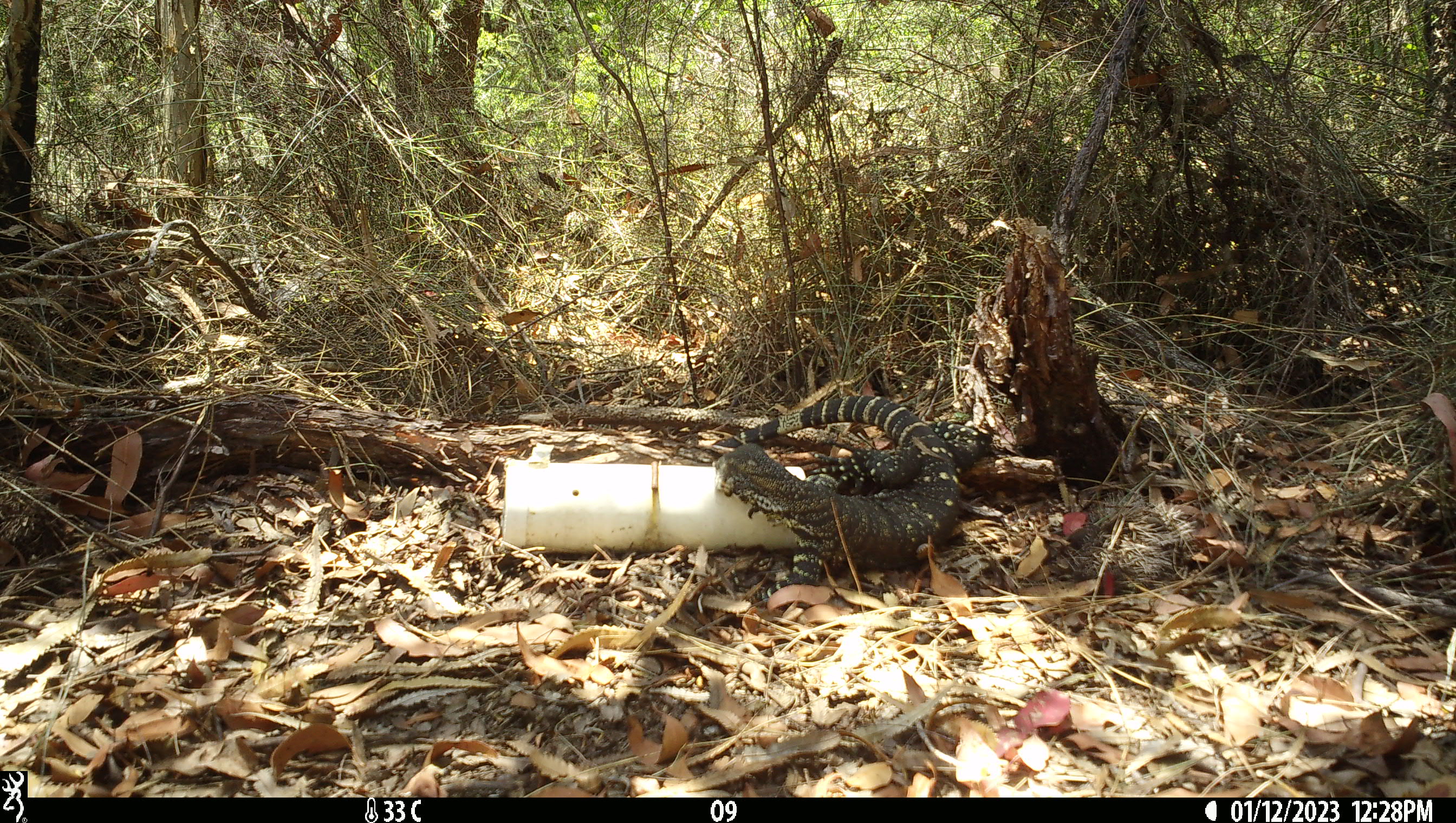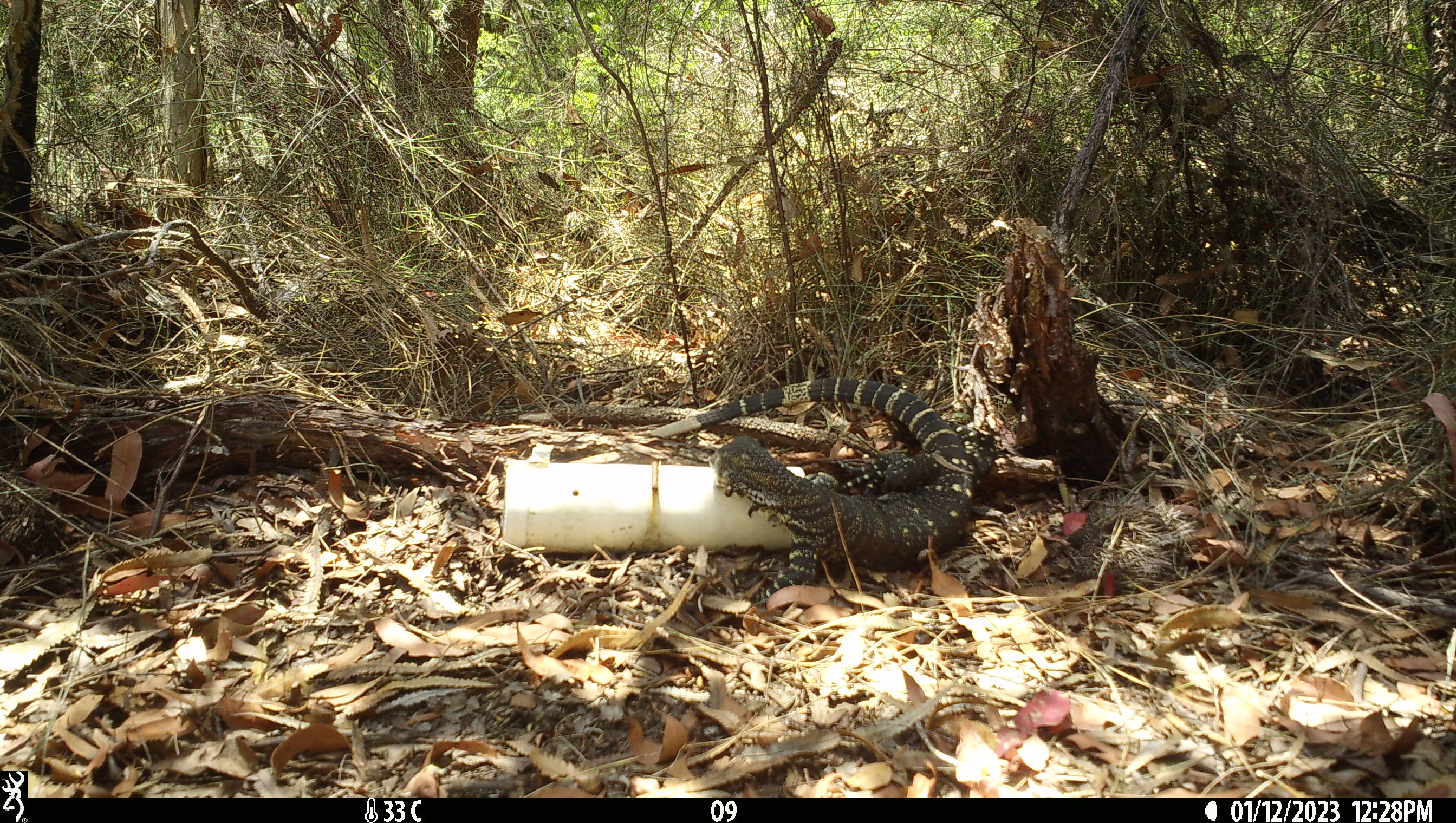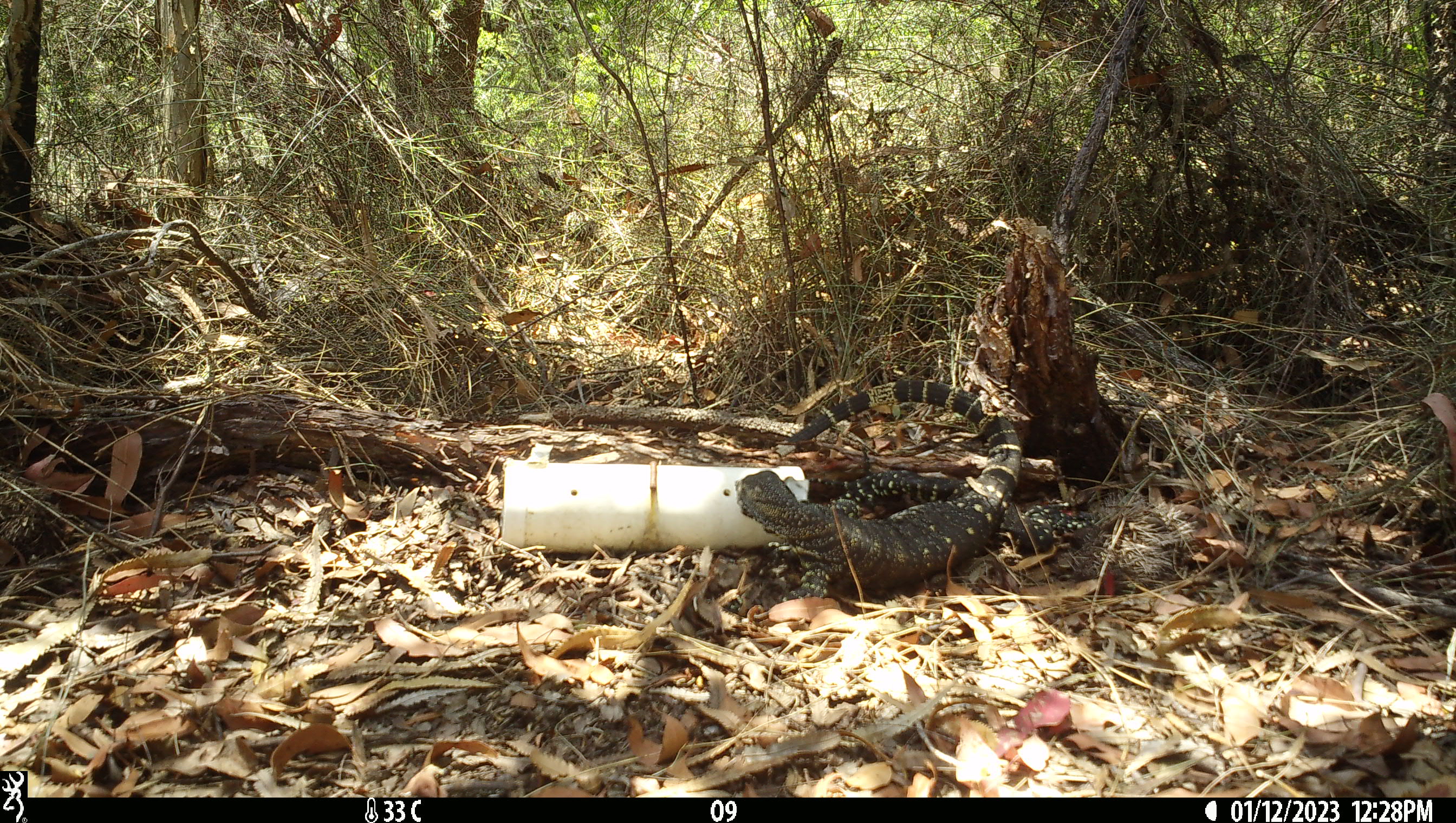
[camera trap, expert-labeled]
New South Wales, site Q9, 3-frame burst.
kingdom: Animalia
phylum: Chordata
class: Reptilia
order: Squamata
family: Varanidae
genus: Varanus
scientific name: Varanus varius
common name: lace monitor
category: goanna